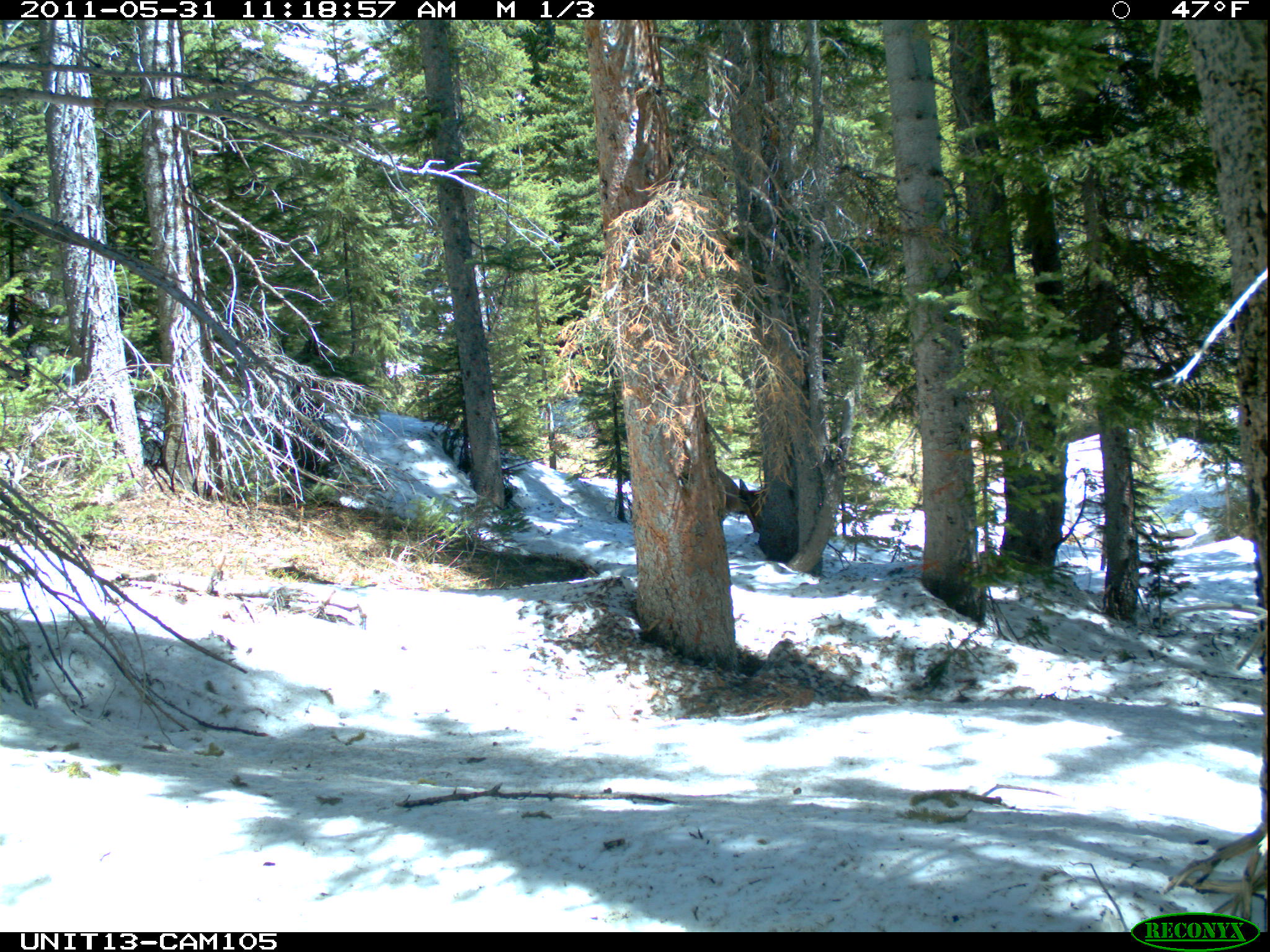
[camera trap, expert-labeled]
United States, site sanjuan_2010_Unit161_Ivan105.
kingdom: Animalia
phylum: Chordata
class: Mammalia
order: Artiodactyla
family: Cervidae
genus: Cervus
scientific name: Cervus elaphus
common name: red deer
Cervus elaphus (red deer).